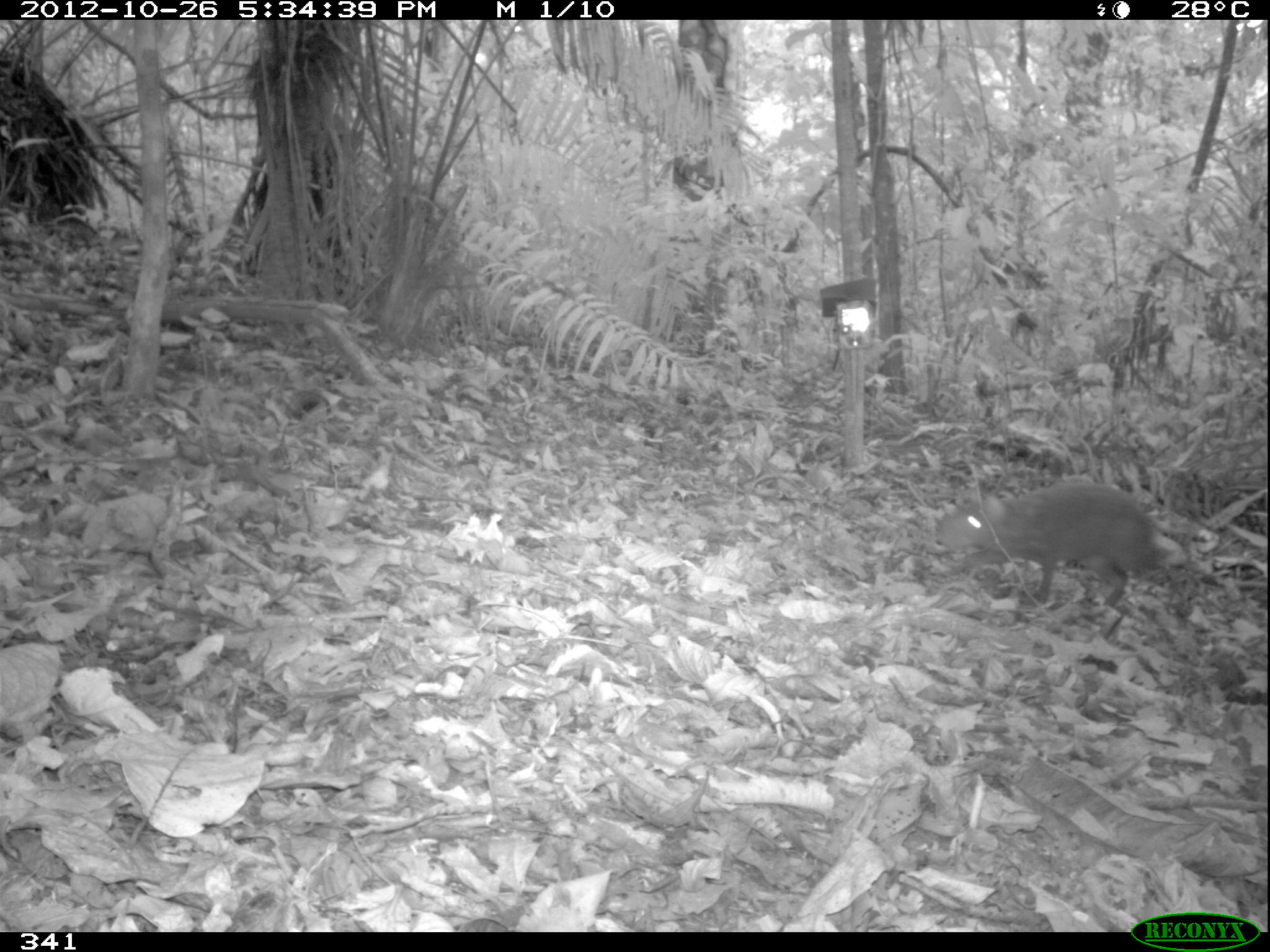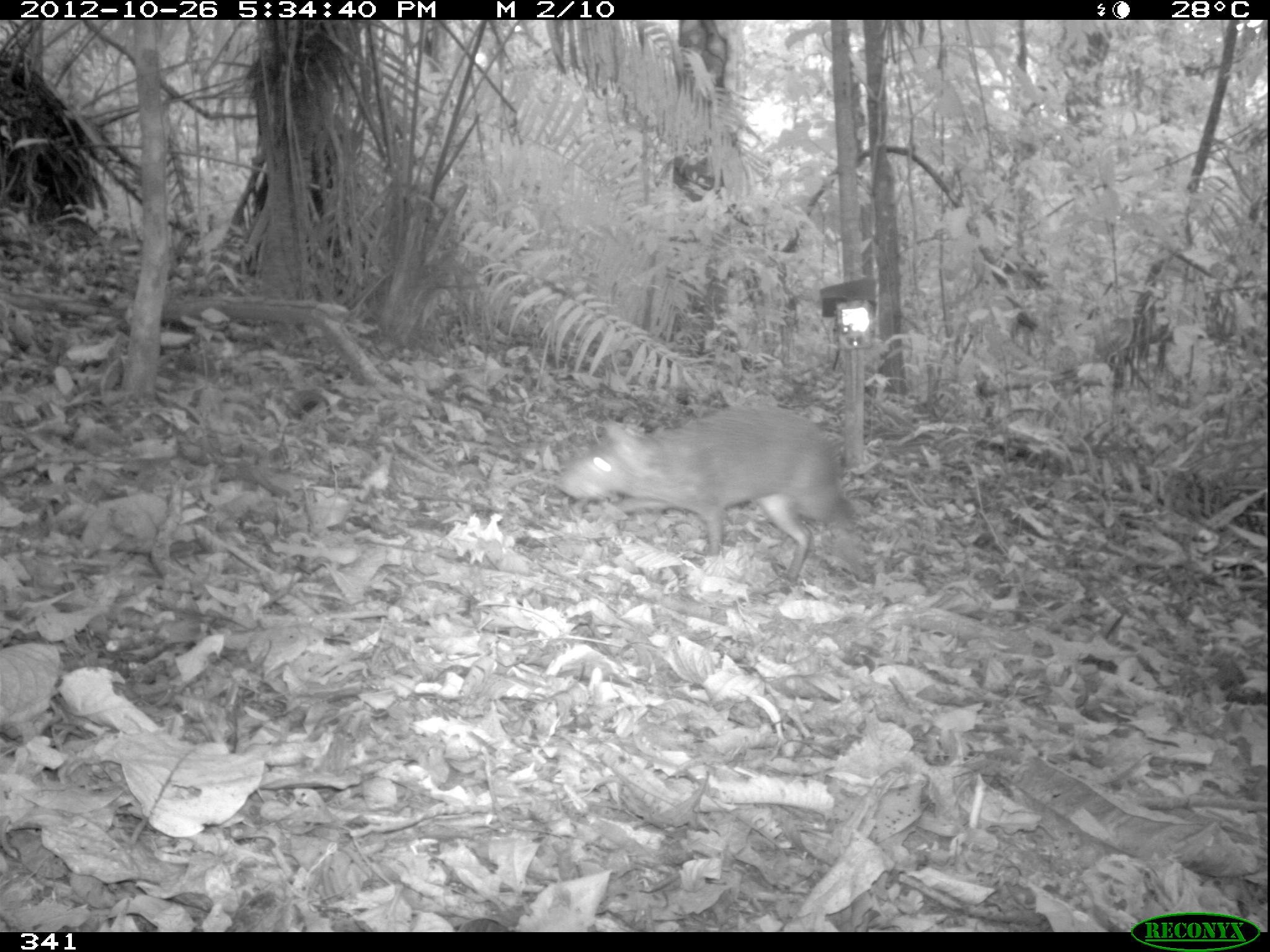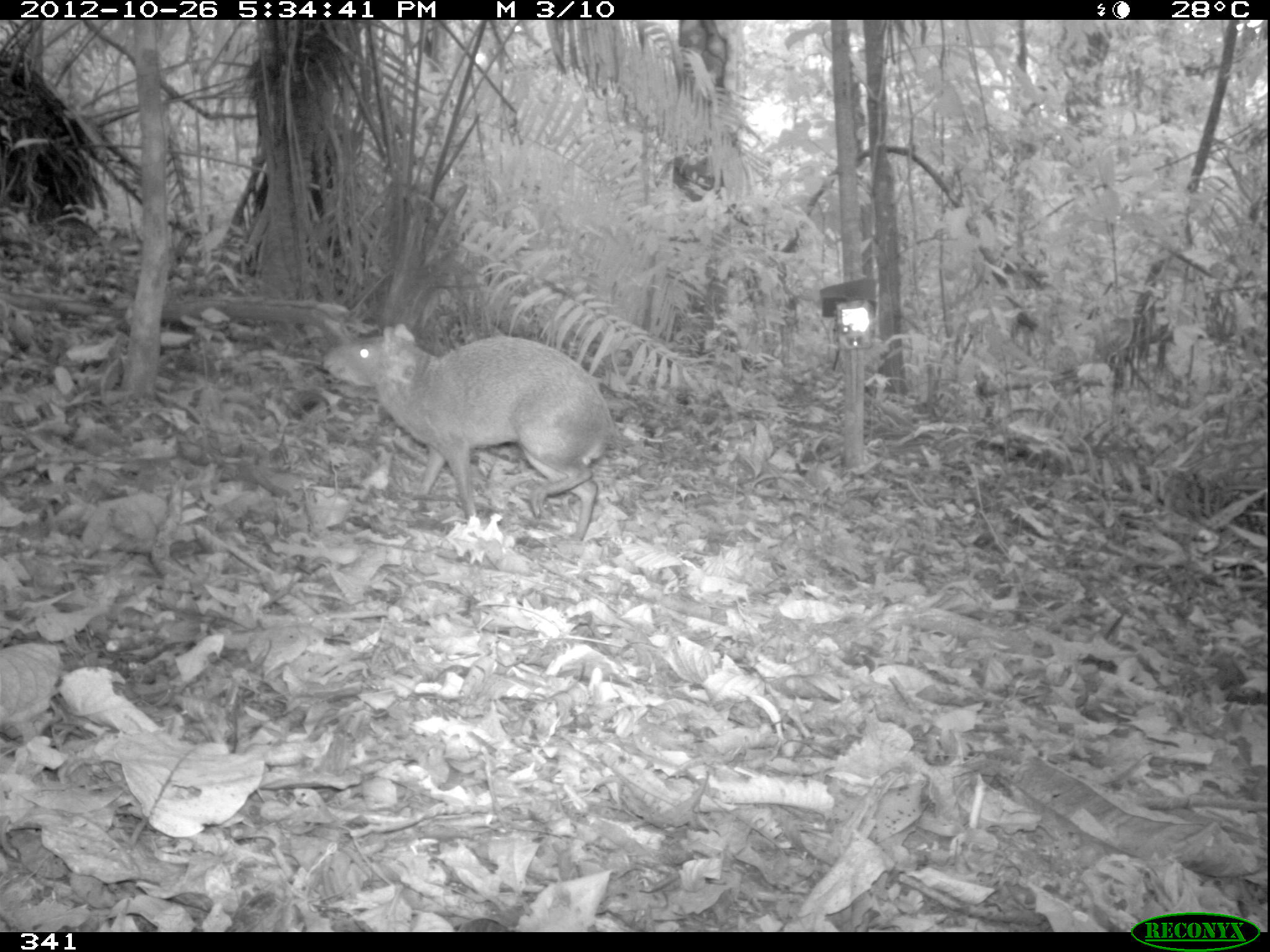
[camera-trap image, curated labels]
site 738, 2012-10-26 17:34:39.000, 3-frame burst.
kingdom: Animalia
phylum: Chordata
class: Mammalia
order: Rodentia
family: Dasyproctidae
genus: Dasyprocta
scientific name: Dasyprocta punctata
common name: central american agouti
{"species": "Dasyprocta punctata (central american agouti)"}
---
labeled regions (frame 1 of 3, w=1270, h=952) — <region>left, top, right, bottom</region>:
dasyprocta punctata: <region>935, 482, 1166, 611</region>